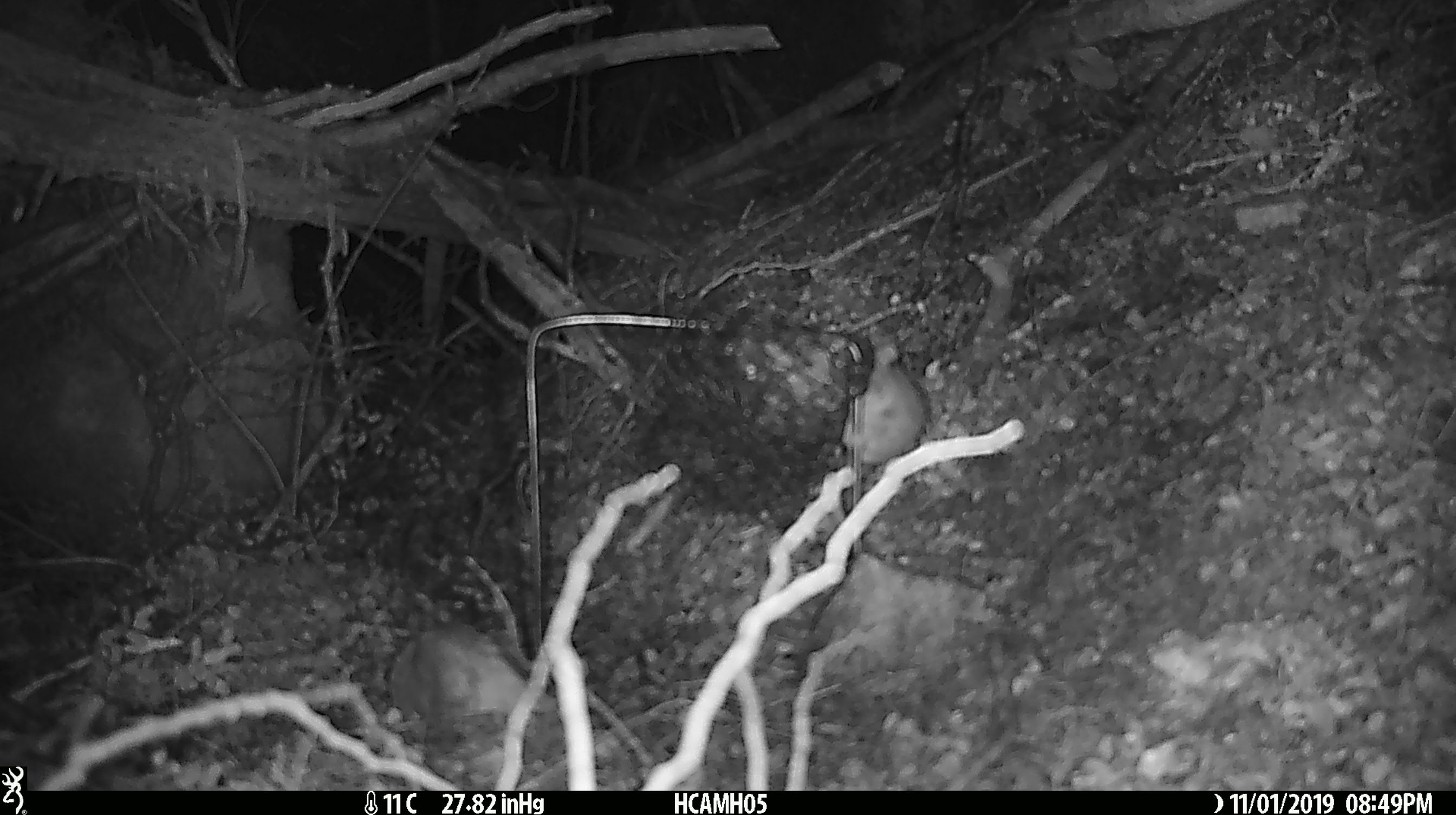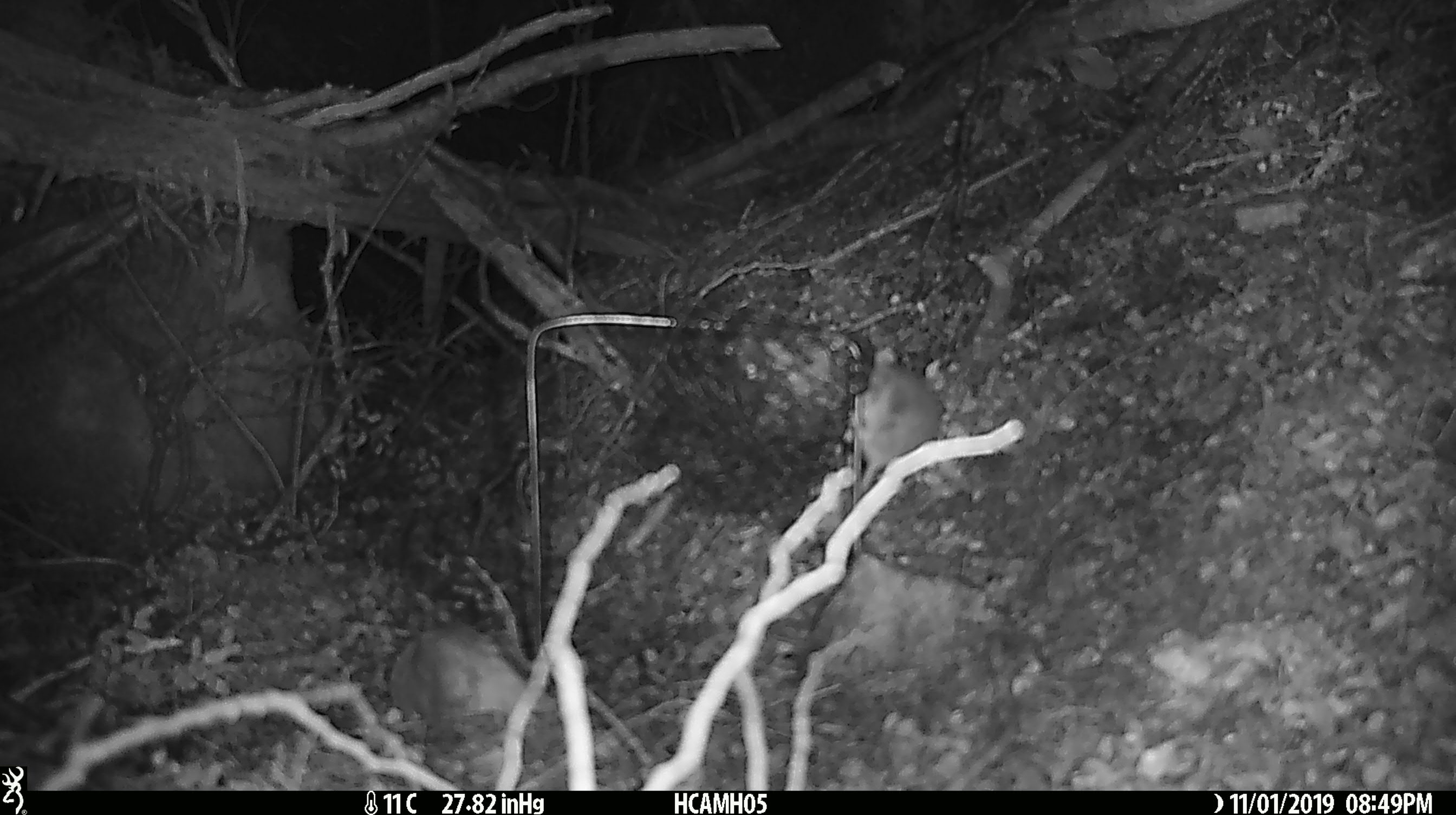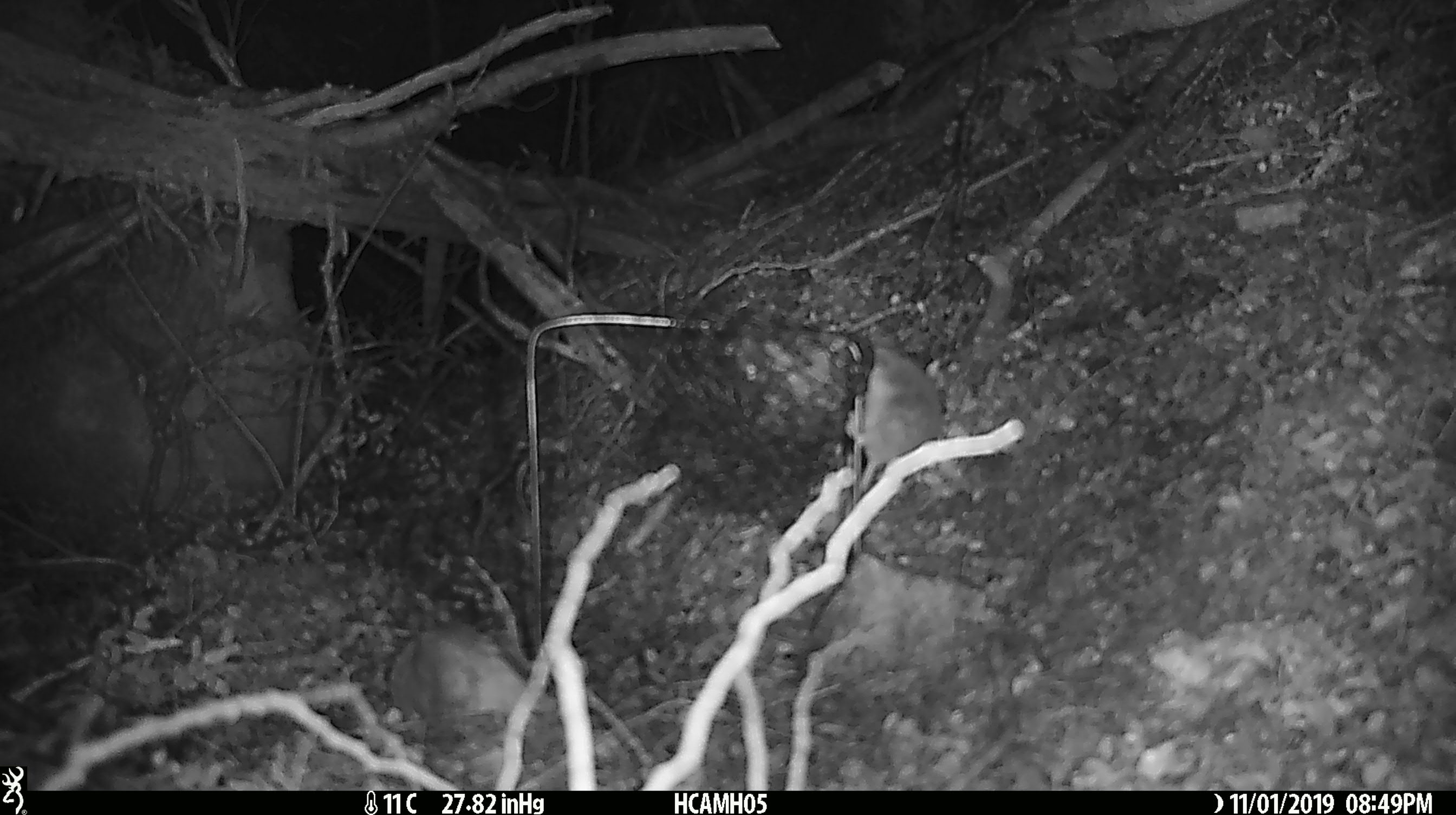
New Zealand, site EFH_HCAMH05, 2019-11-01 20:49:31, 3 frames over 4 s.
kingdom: Animalia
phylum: Chordata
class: Mammalia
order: Rodentia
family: Muridae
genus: Mus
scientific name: Mus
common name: mouse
Mouse (Mus).